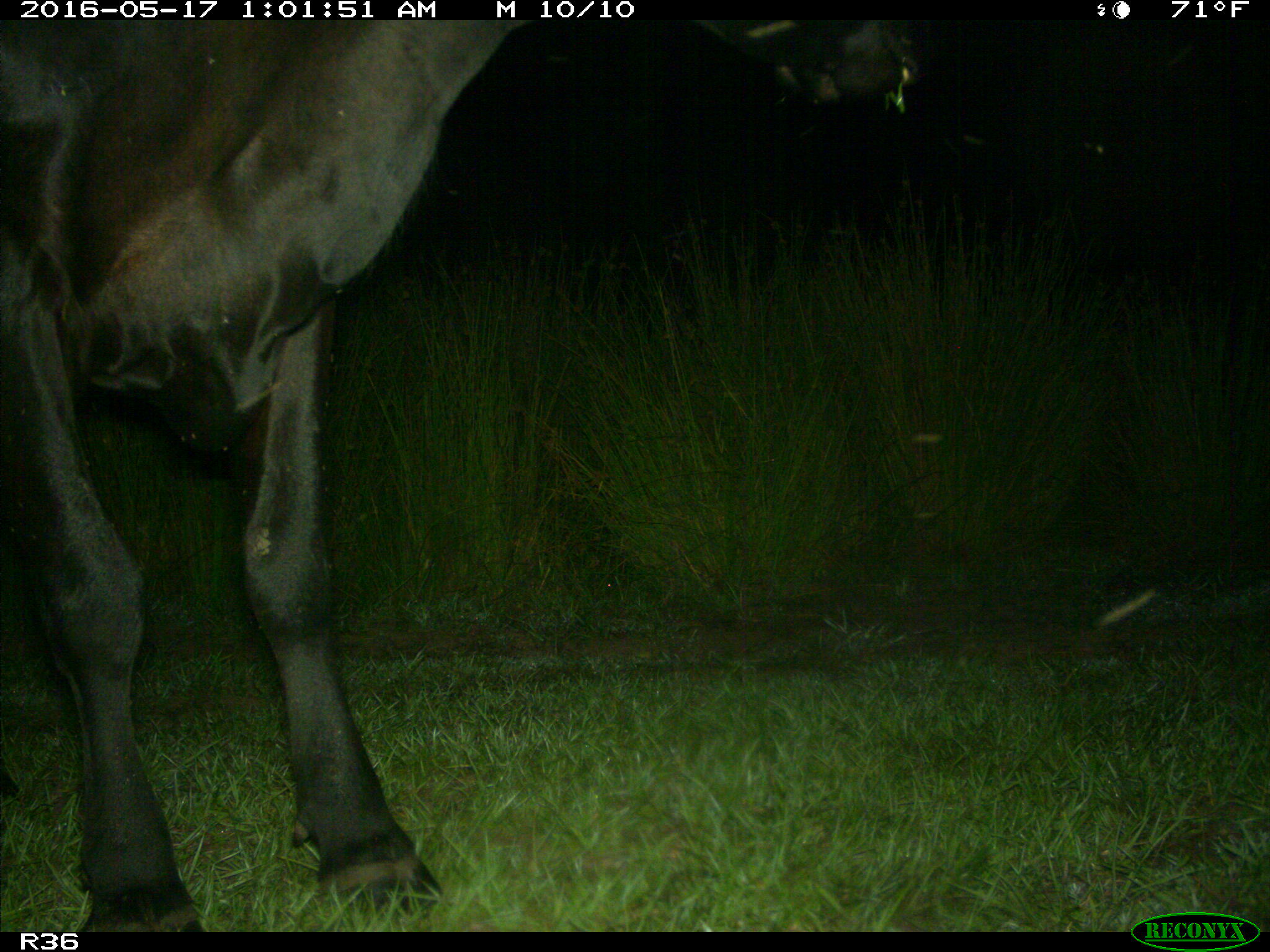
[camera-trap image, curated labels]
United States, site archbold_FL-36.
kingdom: Animalia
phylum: Chordata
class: Mammalia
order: Artiodactyla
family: Bovidae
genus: Bos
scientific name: Bos taurus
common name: domestic cow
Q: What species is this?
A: Bos taurus (domestic cow).